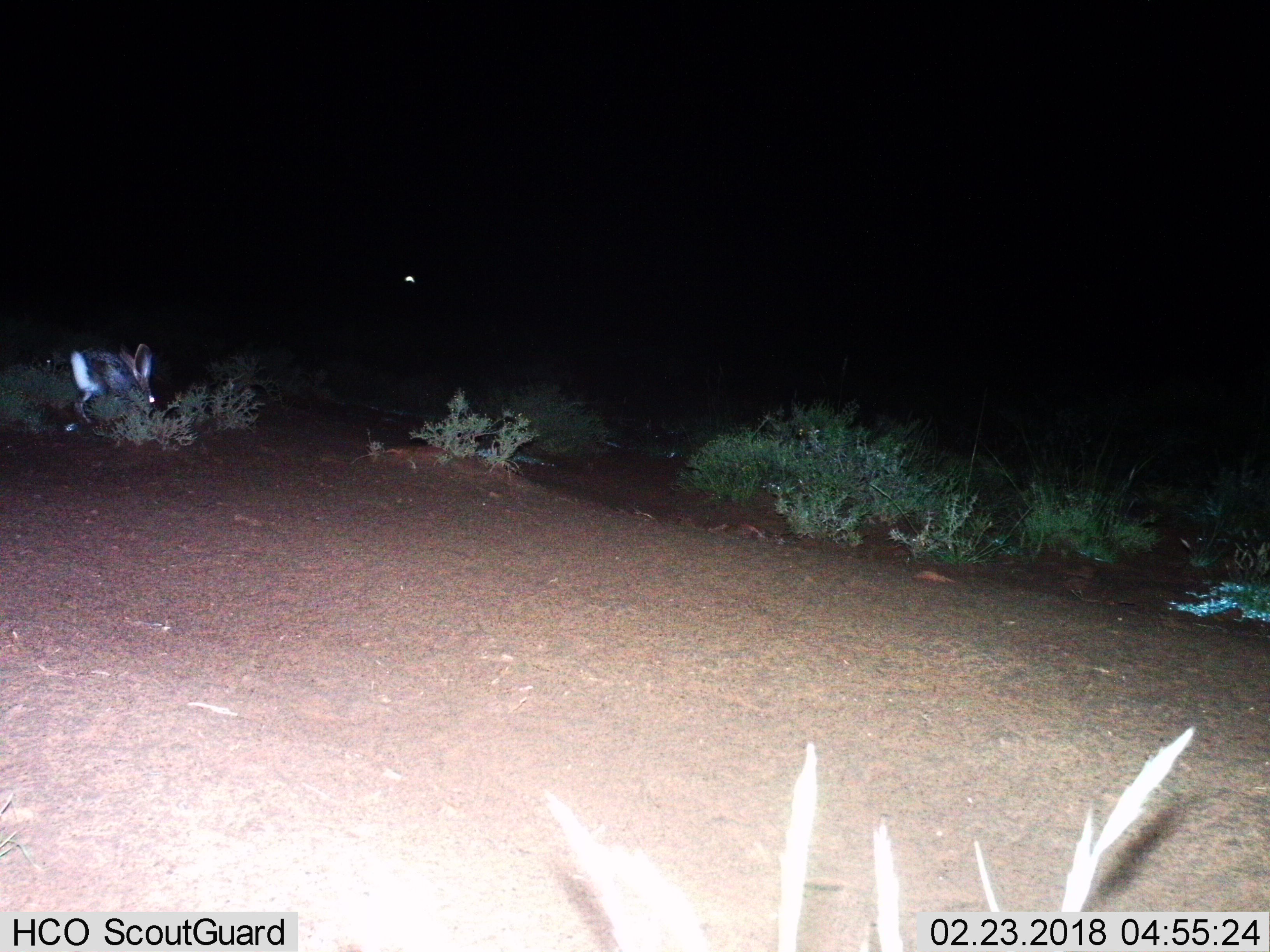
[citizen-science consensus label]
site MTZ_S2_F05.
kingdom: Animalia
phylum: Chordata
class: Mammalia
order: Lagomorpha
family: Leporidae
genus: Lepus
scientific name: Lepus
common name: hare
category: hareunknown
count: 1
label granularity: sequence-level